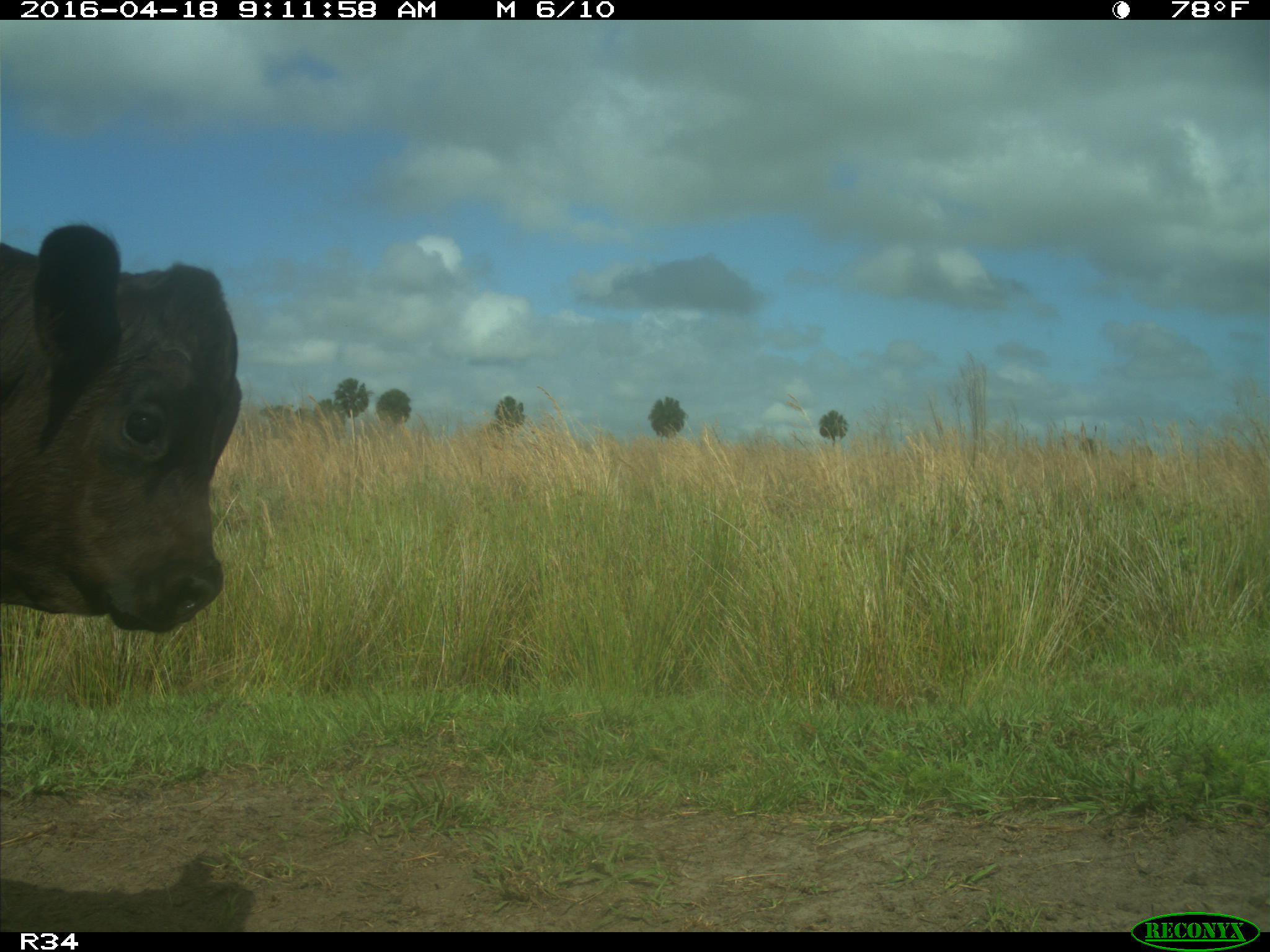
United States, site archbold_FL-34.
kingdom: Animalia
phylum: Chordata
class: Mammalia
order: Artiodactyla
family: Bovidae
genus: Bos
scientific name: Bos taurus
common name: domestic cow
Bos taurus (domestic cow).